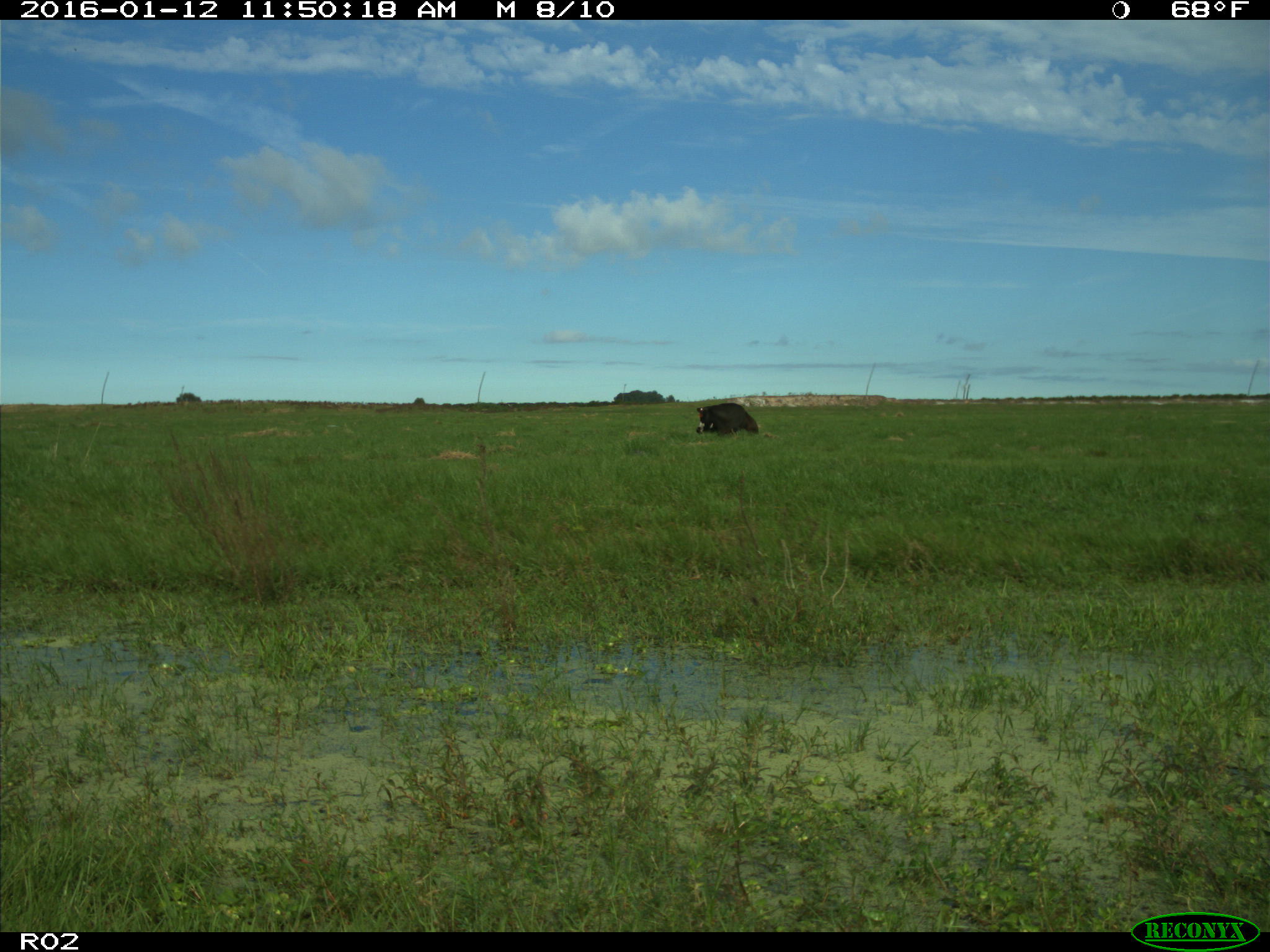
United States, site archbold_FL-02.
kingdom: Animalia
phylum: Chordata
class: Mammalia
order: Artiodactyla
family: Bovidae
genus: Bos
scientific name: Bos taurus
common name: domestic cow